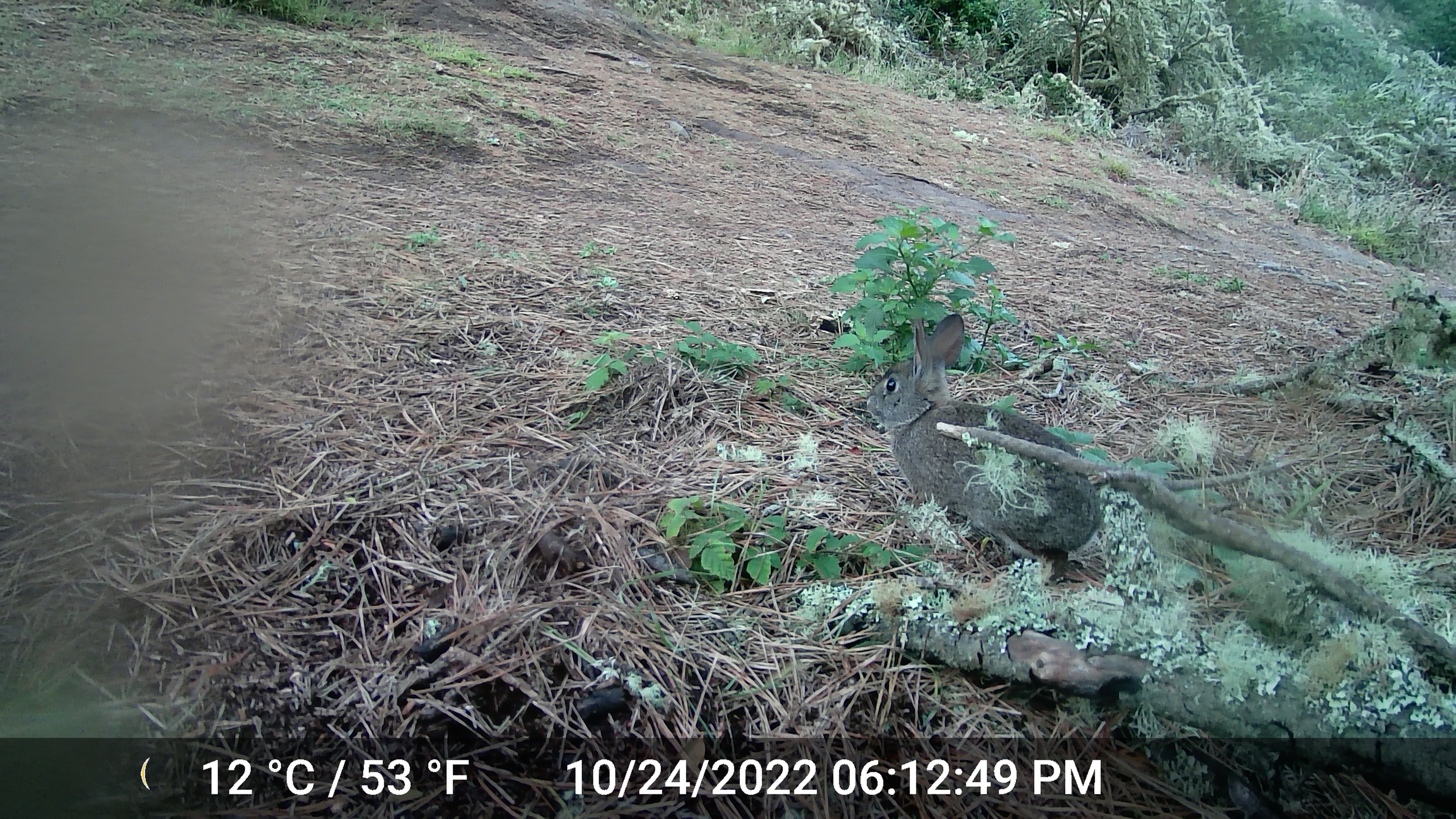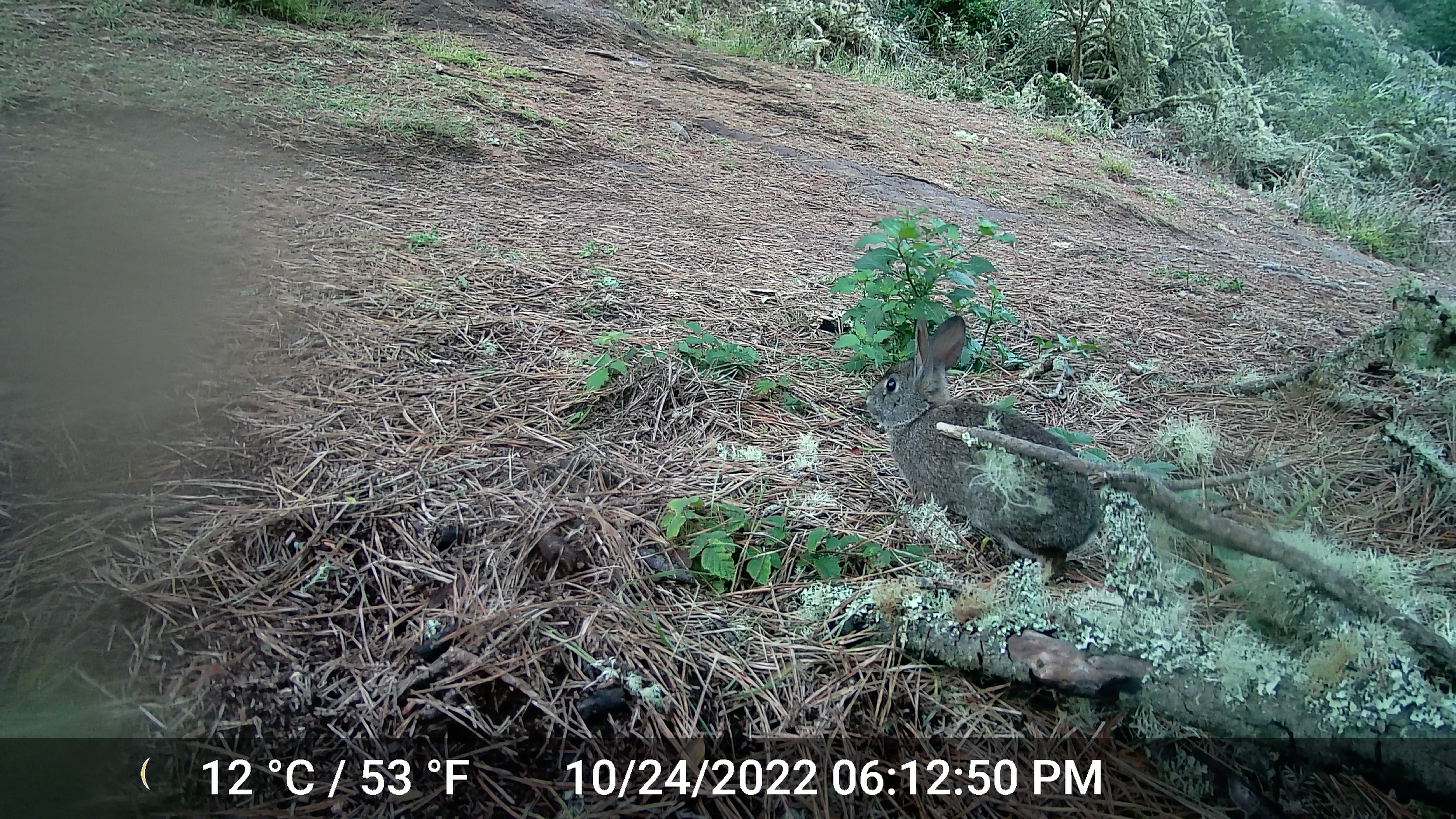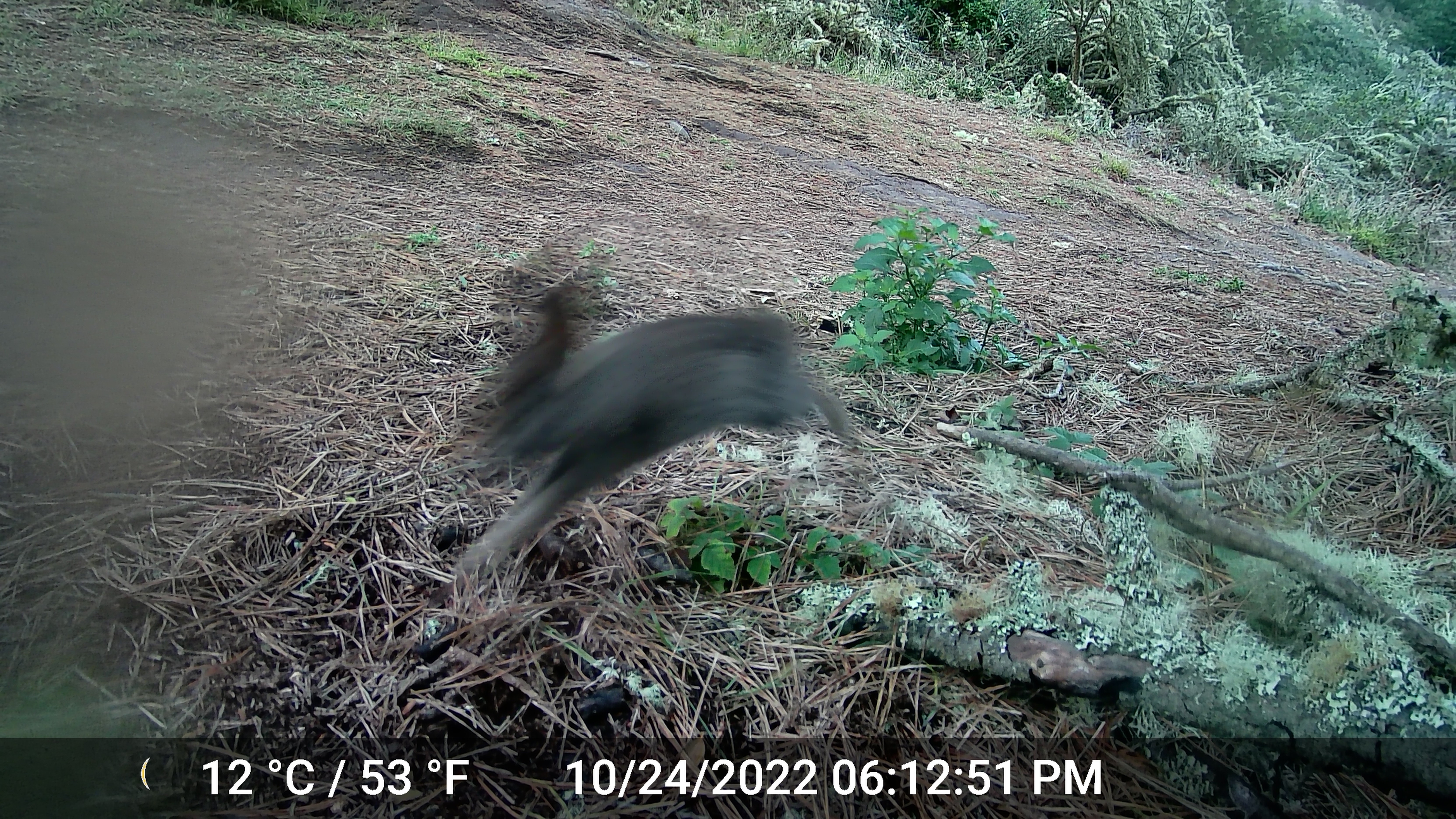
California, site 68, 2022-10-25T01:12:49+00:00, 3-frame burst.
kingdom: Animalia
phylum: Chordata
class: Mammalia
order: Lagomorpha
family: Leporidae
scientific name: Leporidae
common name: rabbit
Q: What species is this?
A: Rabbit (Leporidae).